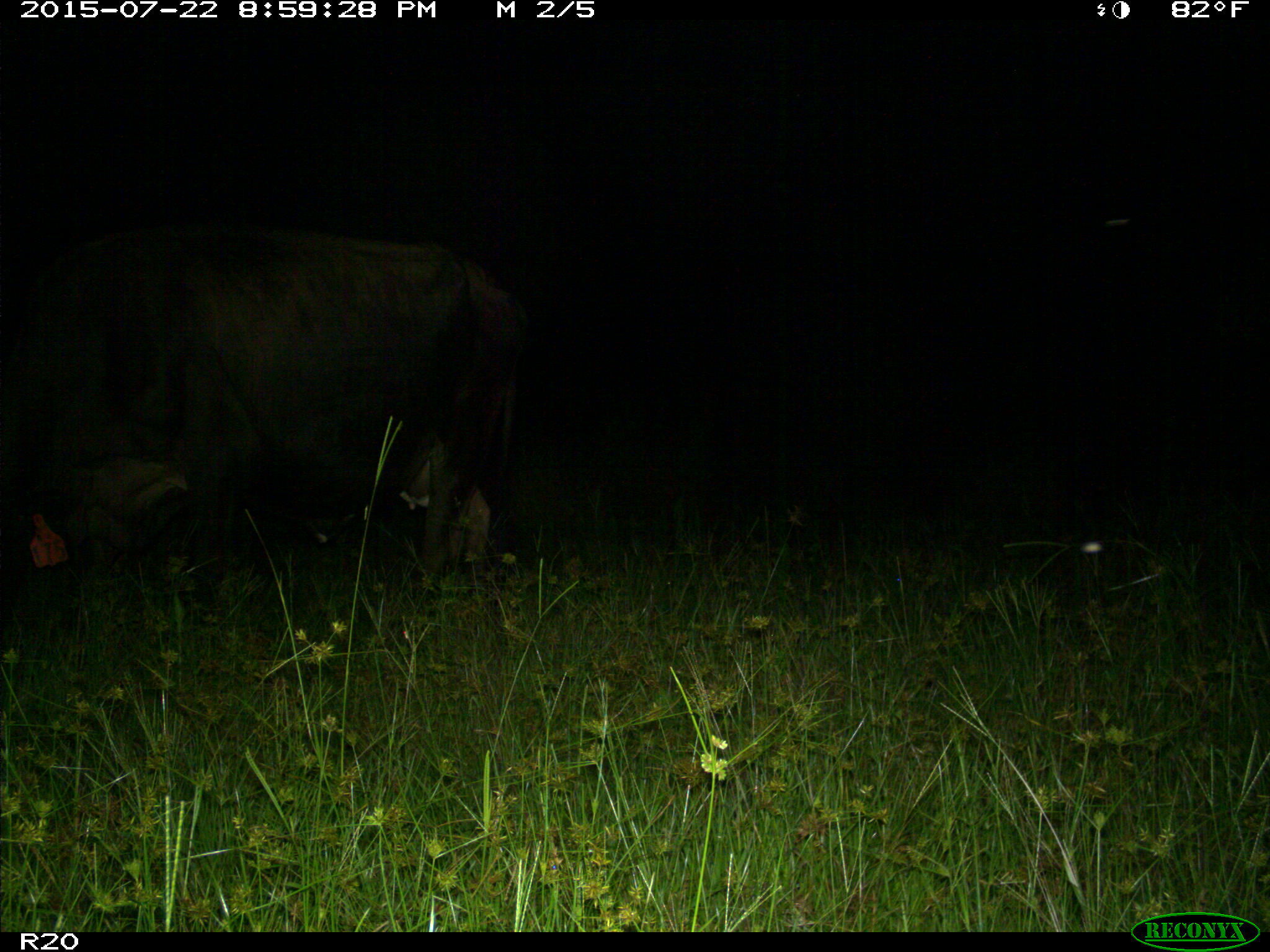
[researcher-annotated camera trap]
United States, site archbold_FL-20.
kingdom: Animalia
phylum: Chordata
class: Mammalia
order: Artiodactyla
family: Bovidae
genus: Bos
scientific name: Bos taurus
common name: domestic cow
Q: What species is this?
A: Bos taurus (domestic cow).